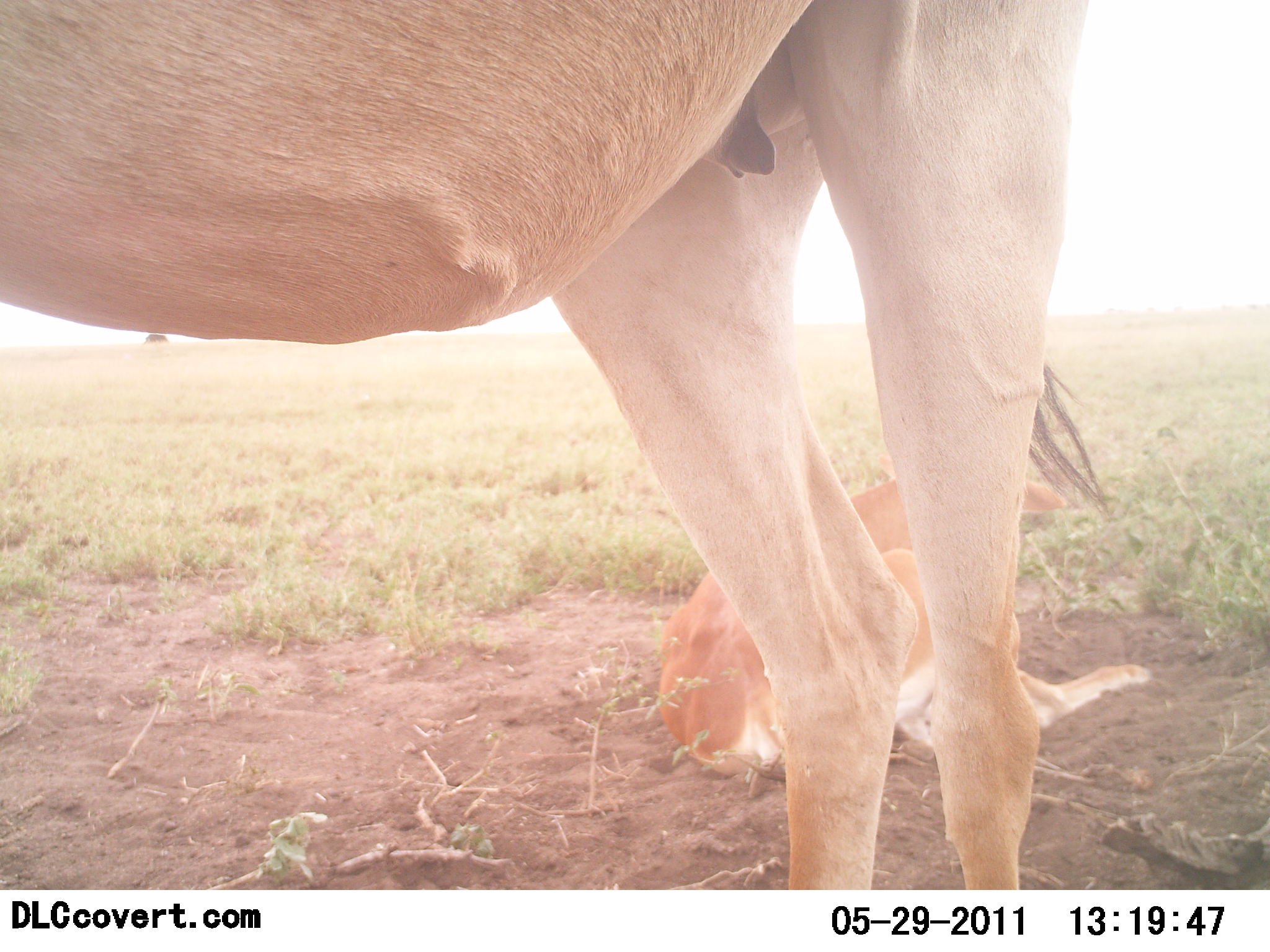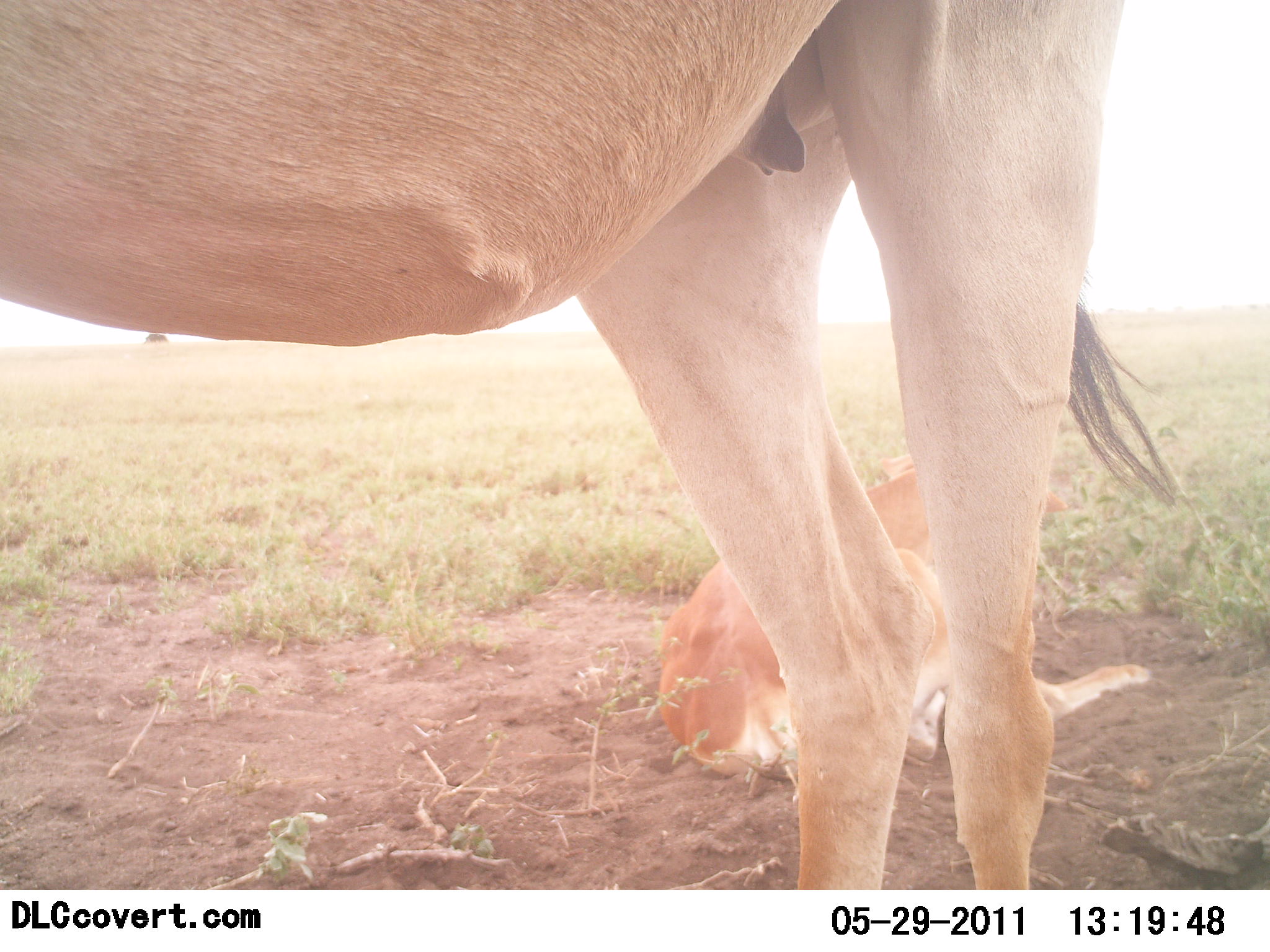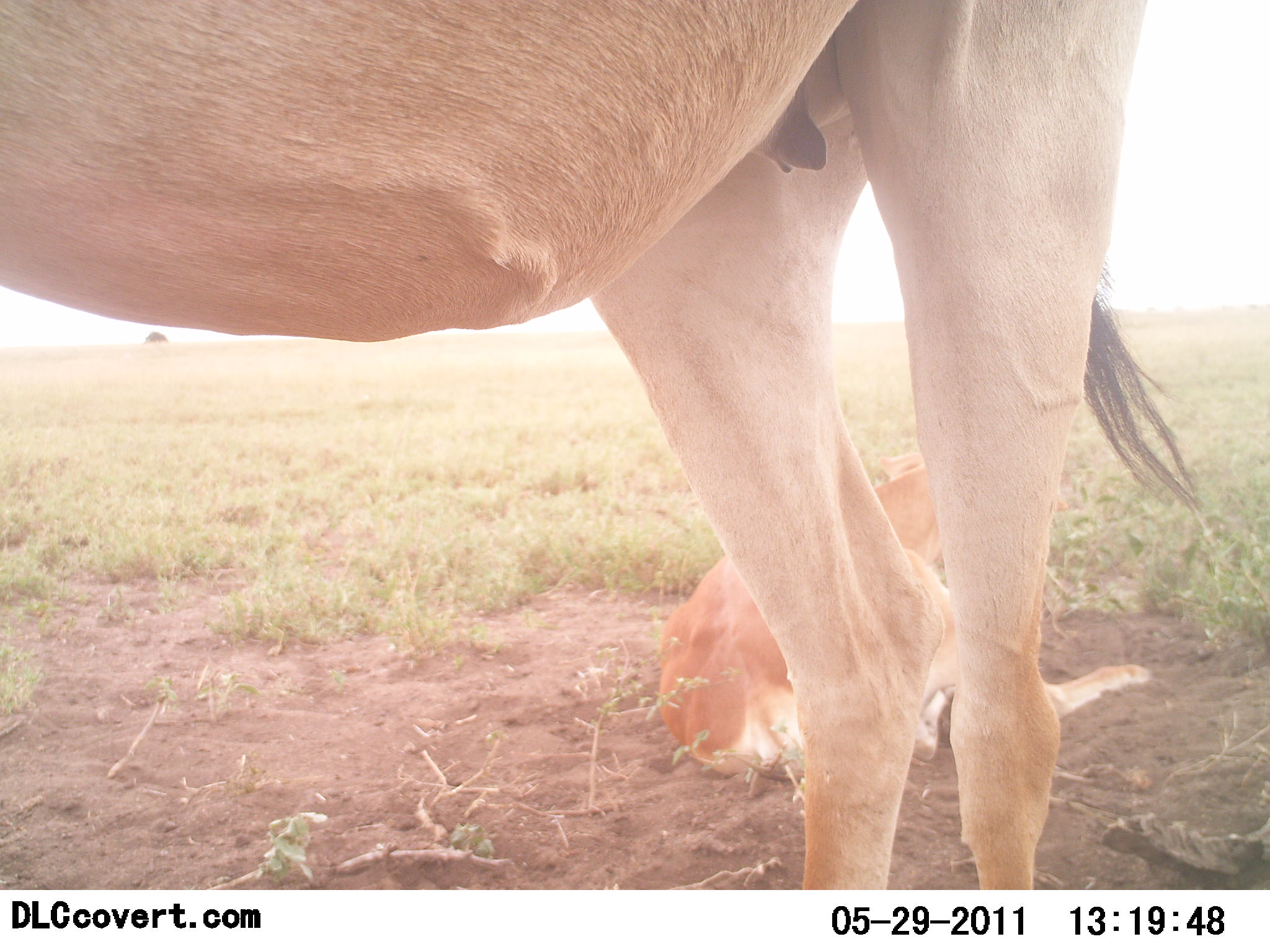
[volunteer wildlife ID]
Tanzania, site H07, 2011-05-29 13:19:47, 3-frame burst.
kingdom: Animalia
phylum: Chordata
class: Mammalia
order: Artiodactyla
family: Bovidae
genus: Alcelaphus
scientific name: Alcelaphus buselaphus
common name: hartebeest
Hartebeest (Alcelaphus buselaphus), count 2. Behavior (volunteer vote fractions): standing 92%, resting 92%, moving 0%, interacting 0%. Young present (vote fraction): 85%. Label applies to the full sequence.